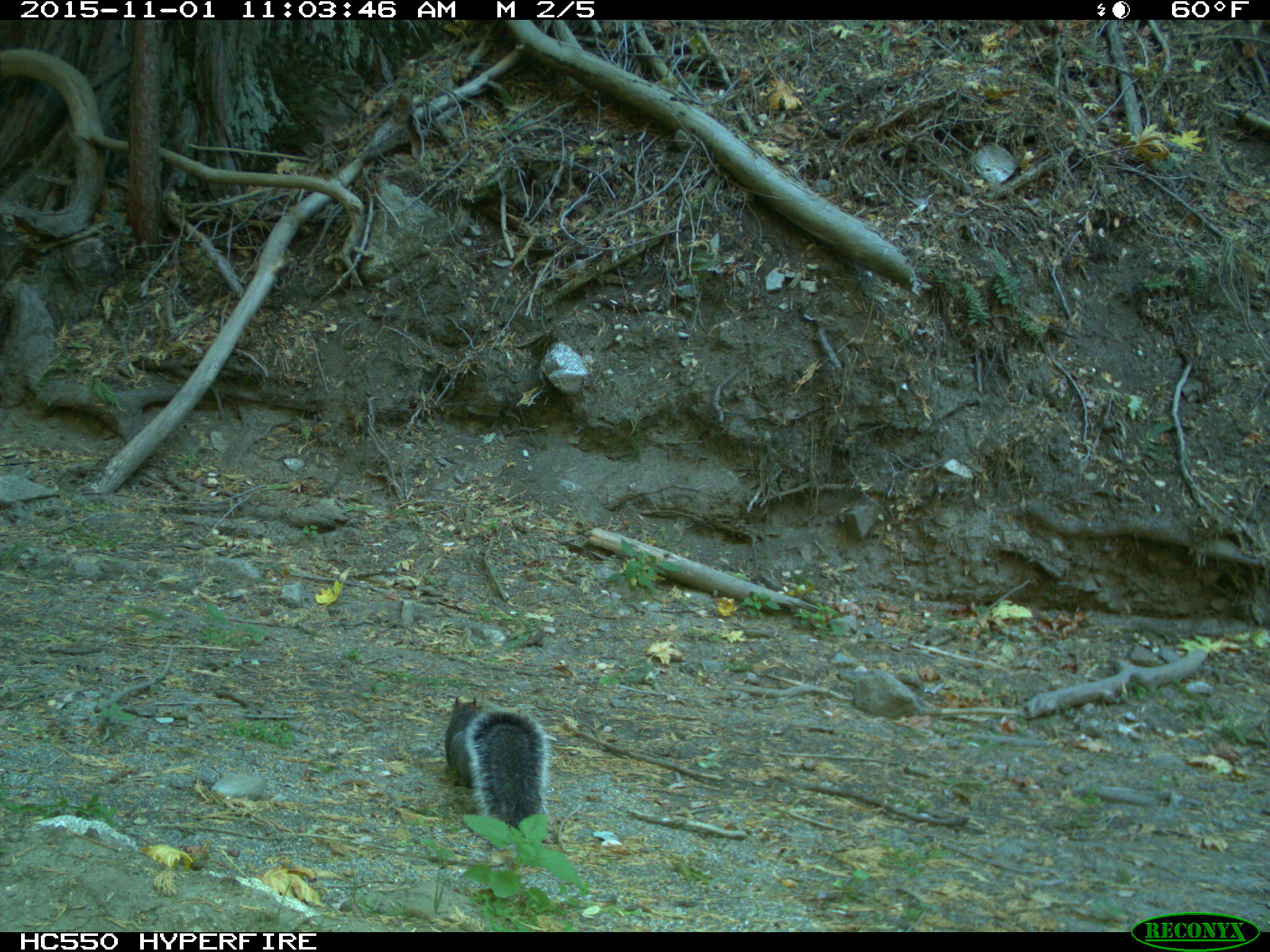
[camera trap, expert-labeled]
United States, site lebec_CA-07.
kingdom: Animalia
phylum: Chordata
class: Mammalia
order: Rodentia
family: Sciuridae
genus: Sciurus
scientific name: Sciurus carolinensis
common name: eastern gray squirrel